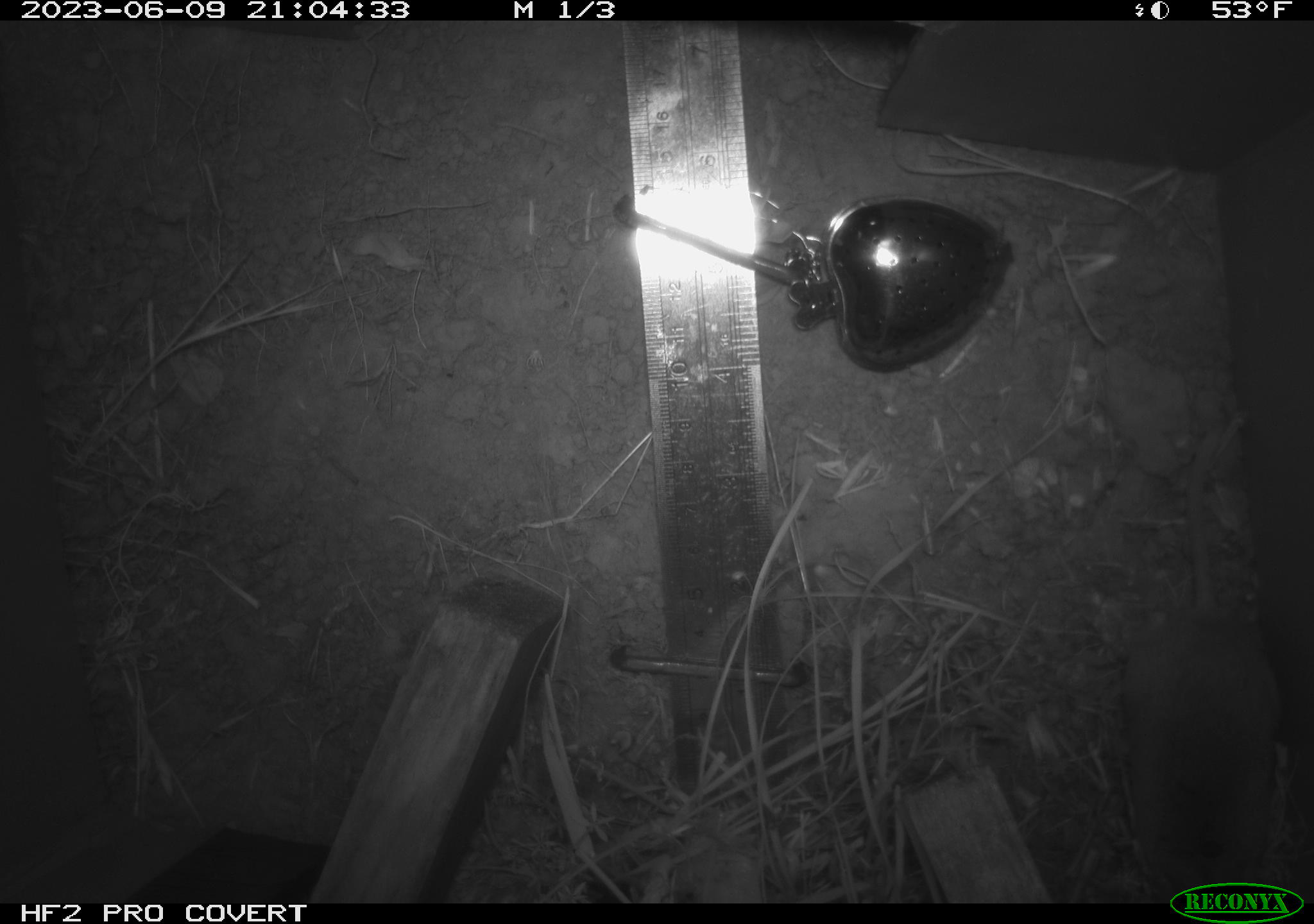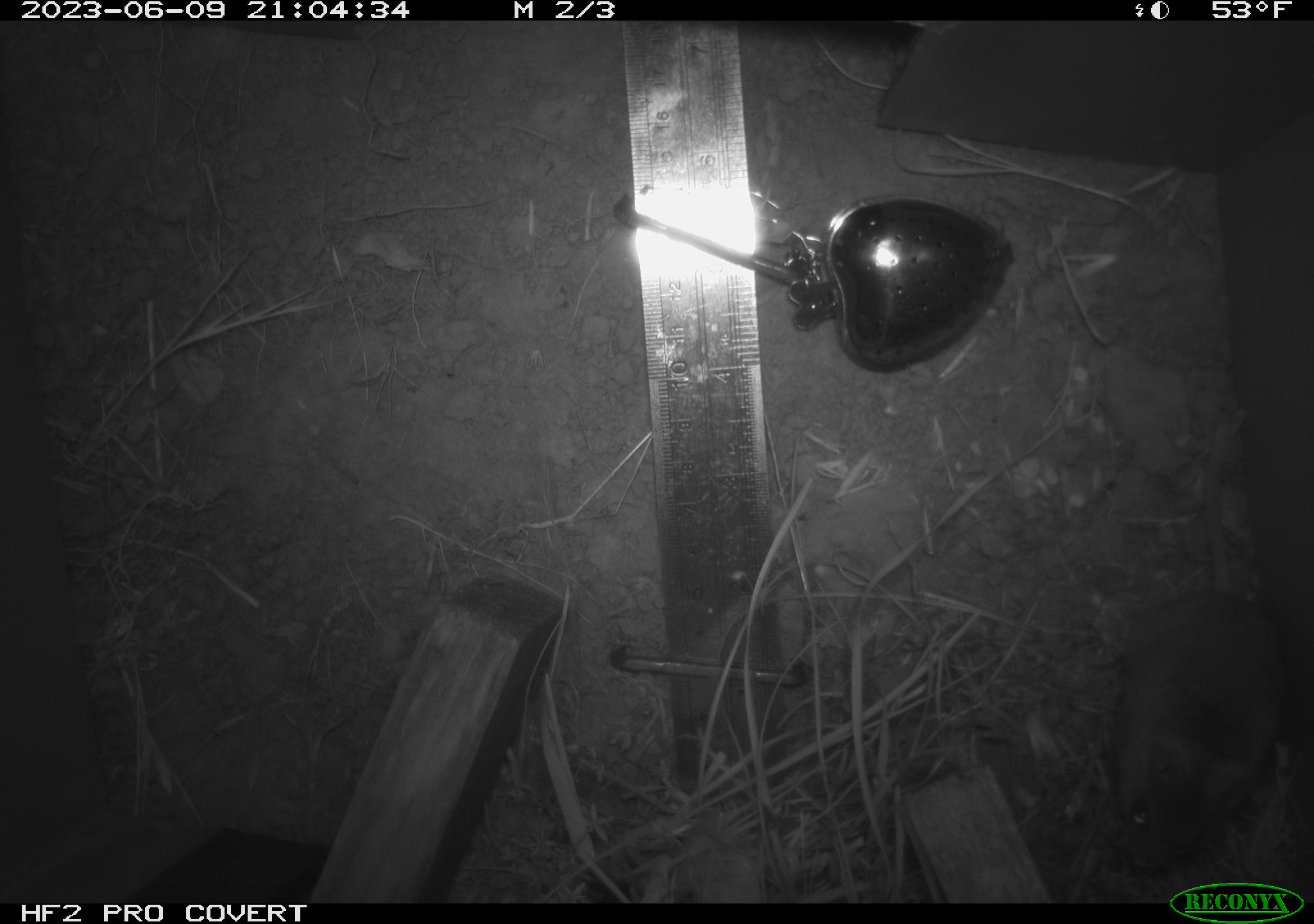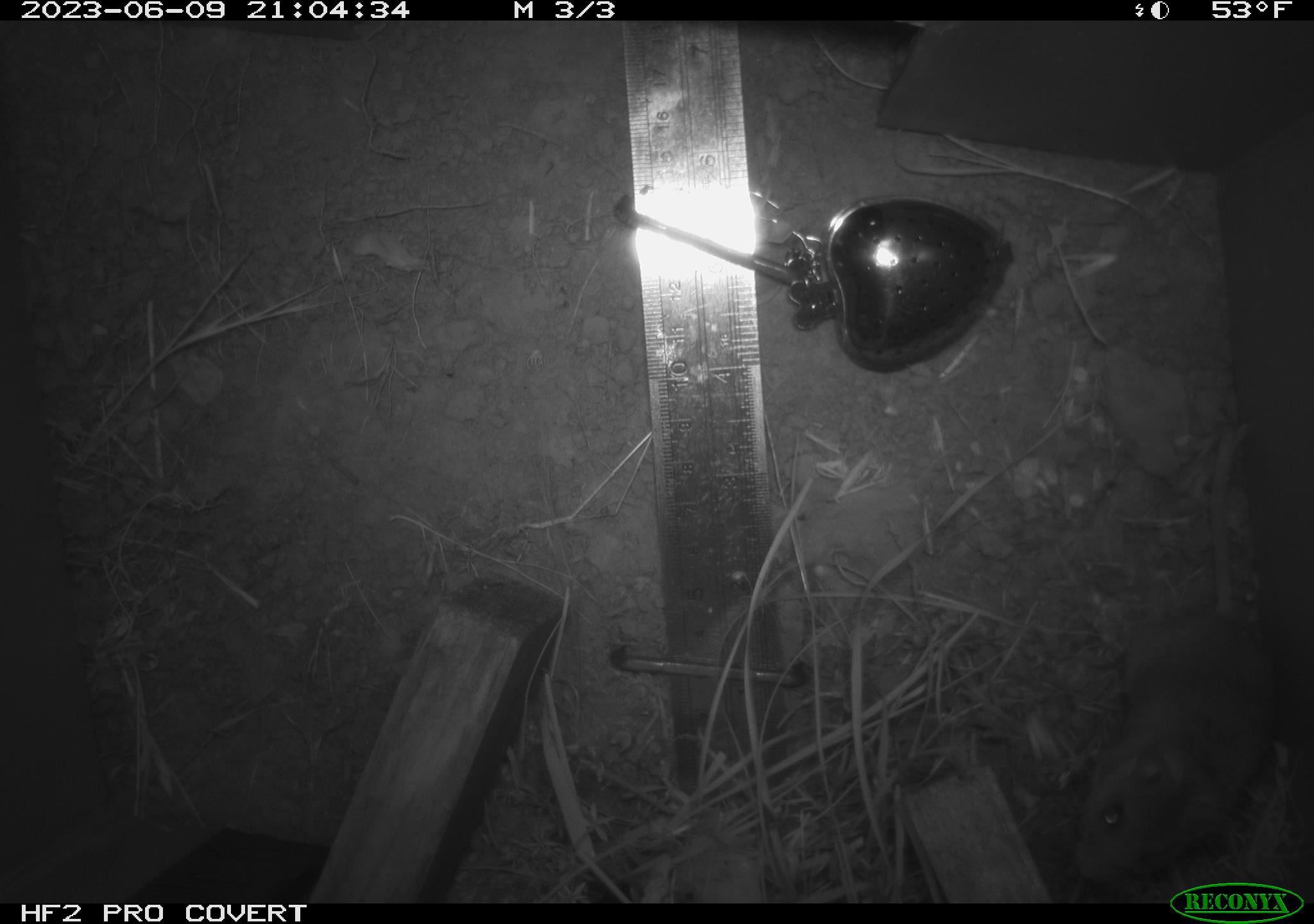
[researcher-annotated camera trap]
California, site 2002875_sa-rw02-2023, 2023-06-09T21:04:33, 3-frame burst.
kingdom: Animalia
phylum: Chordata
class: Mammalia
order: Rodentia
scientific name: Rodentia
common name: mouse species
Mouse species (Rodentia).